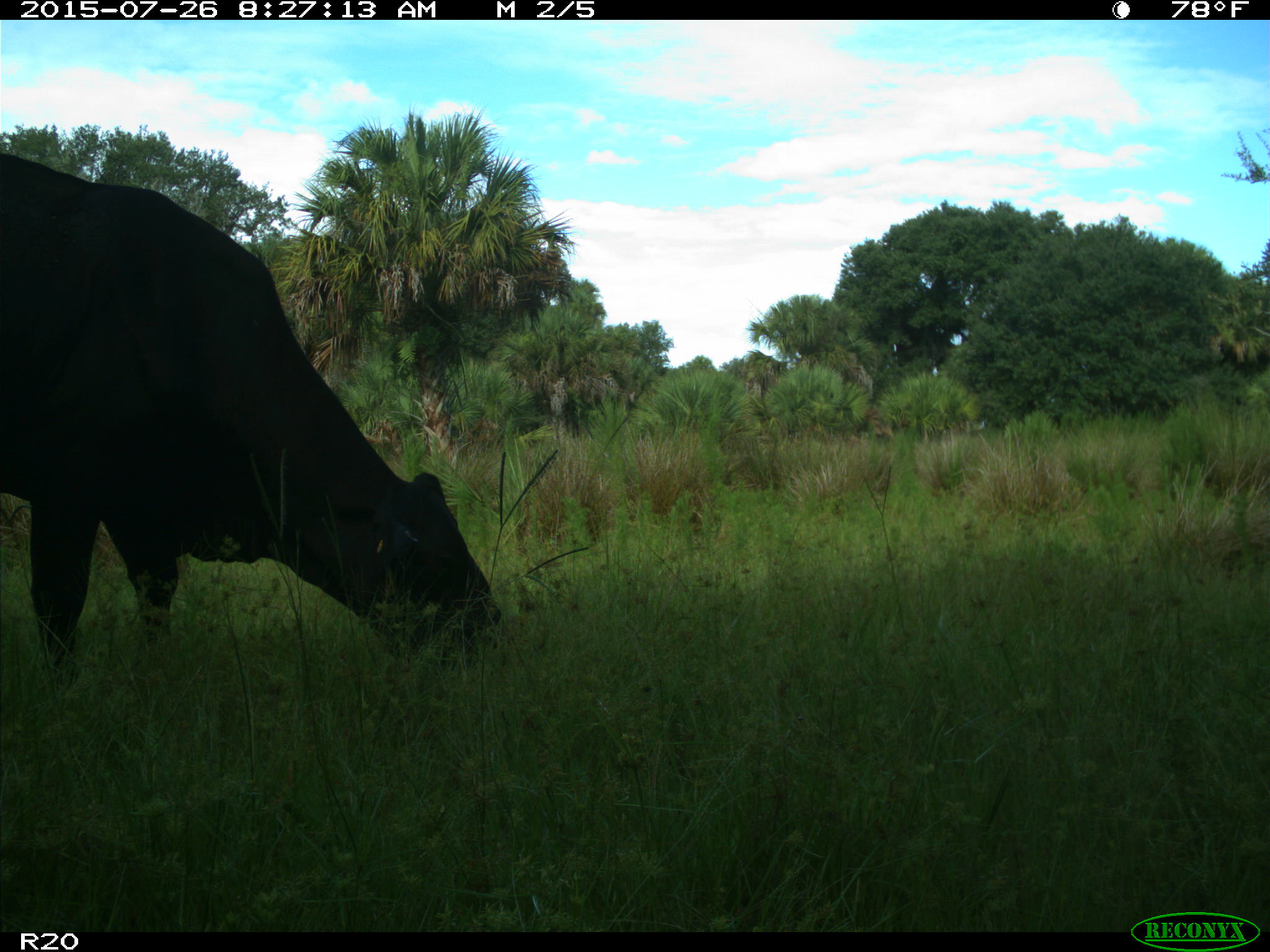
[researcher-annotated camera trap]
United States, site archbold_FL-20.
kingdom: Animalia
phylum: Chordata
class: Mammalia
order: Artiodactyla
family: Bovidae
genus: Bos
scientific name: Bos taurus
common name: domestic cow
Bos taurus (domestic cow).